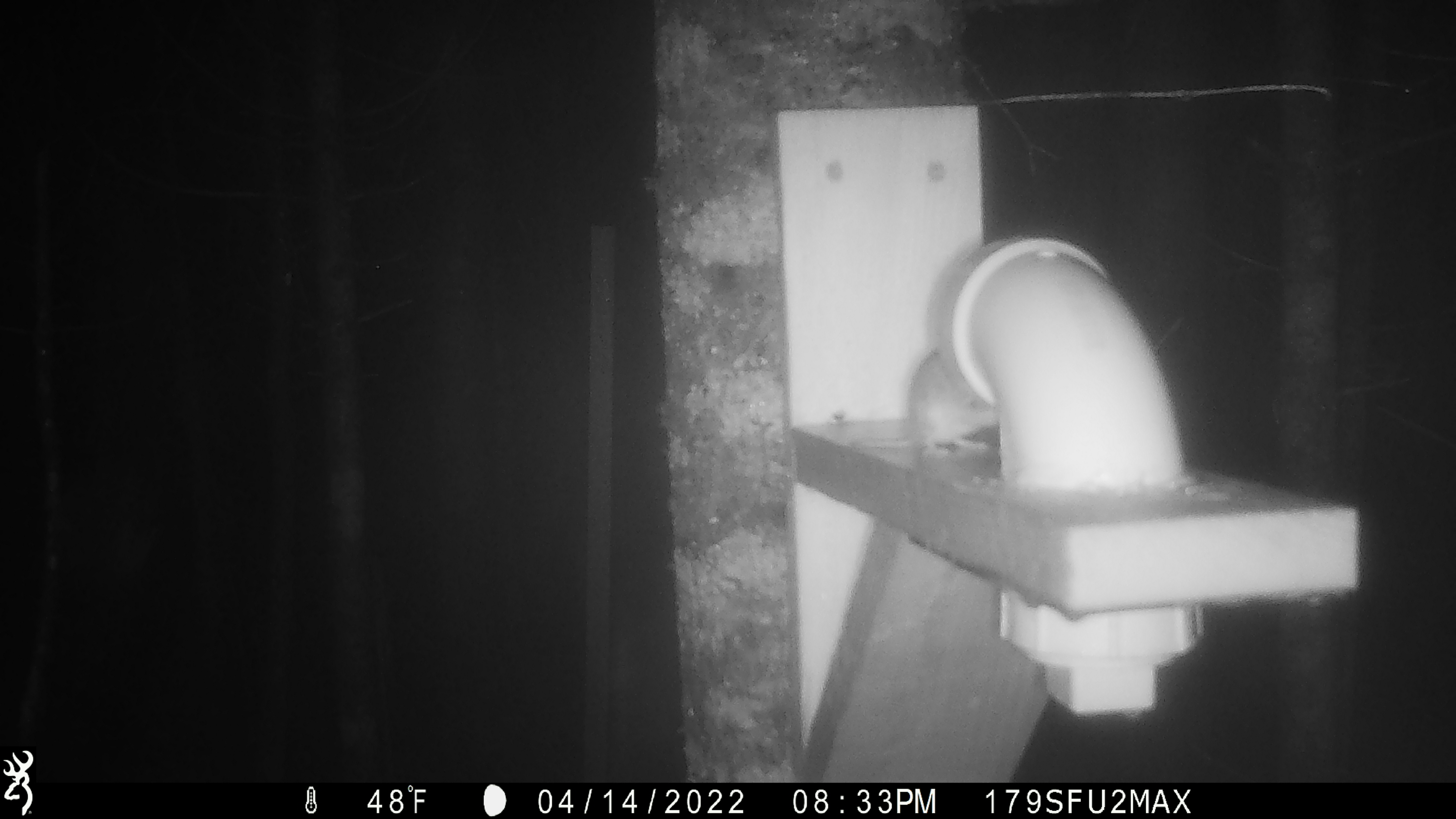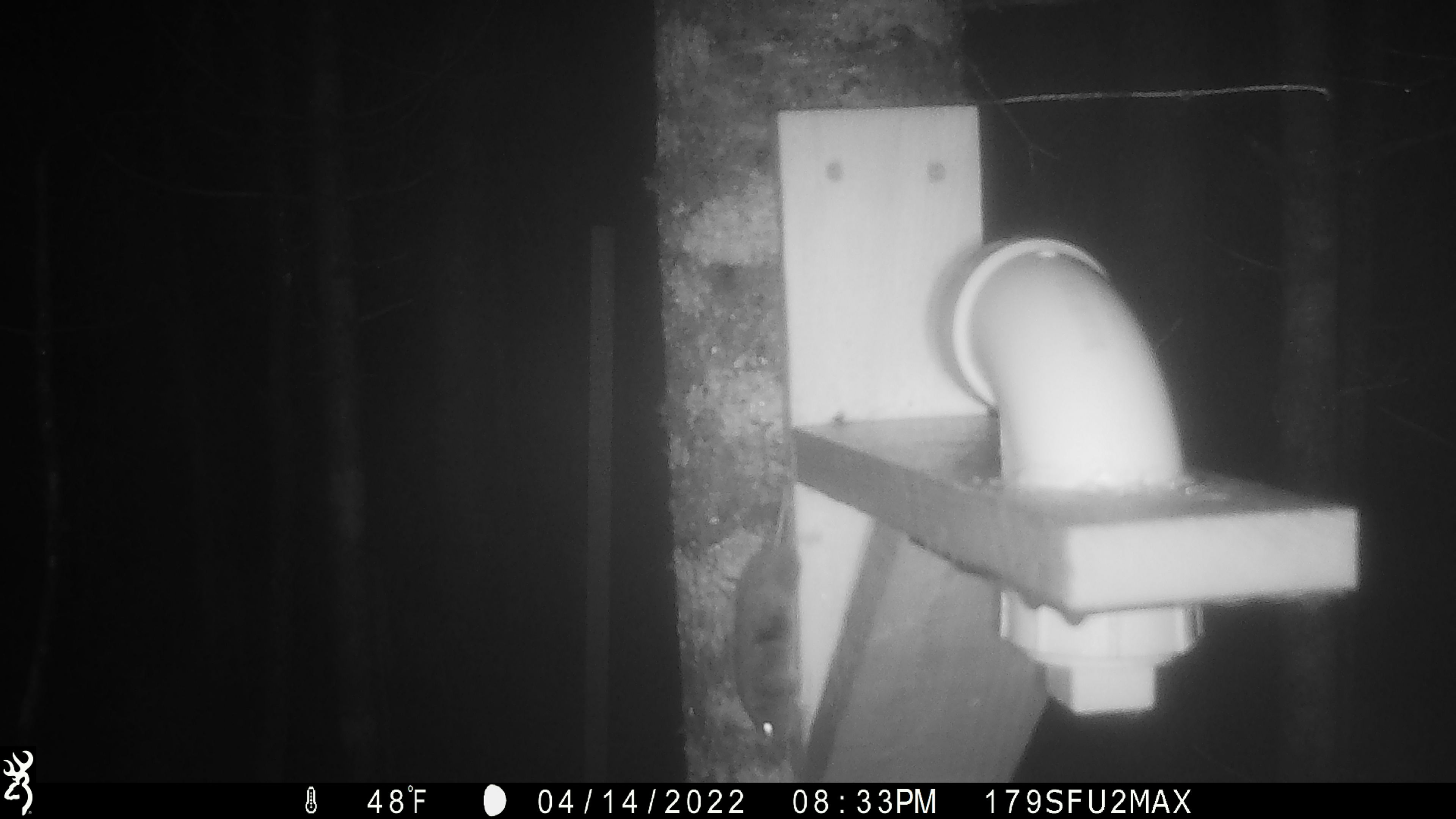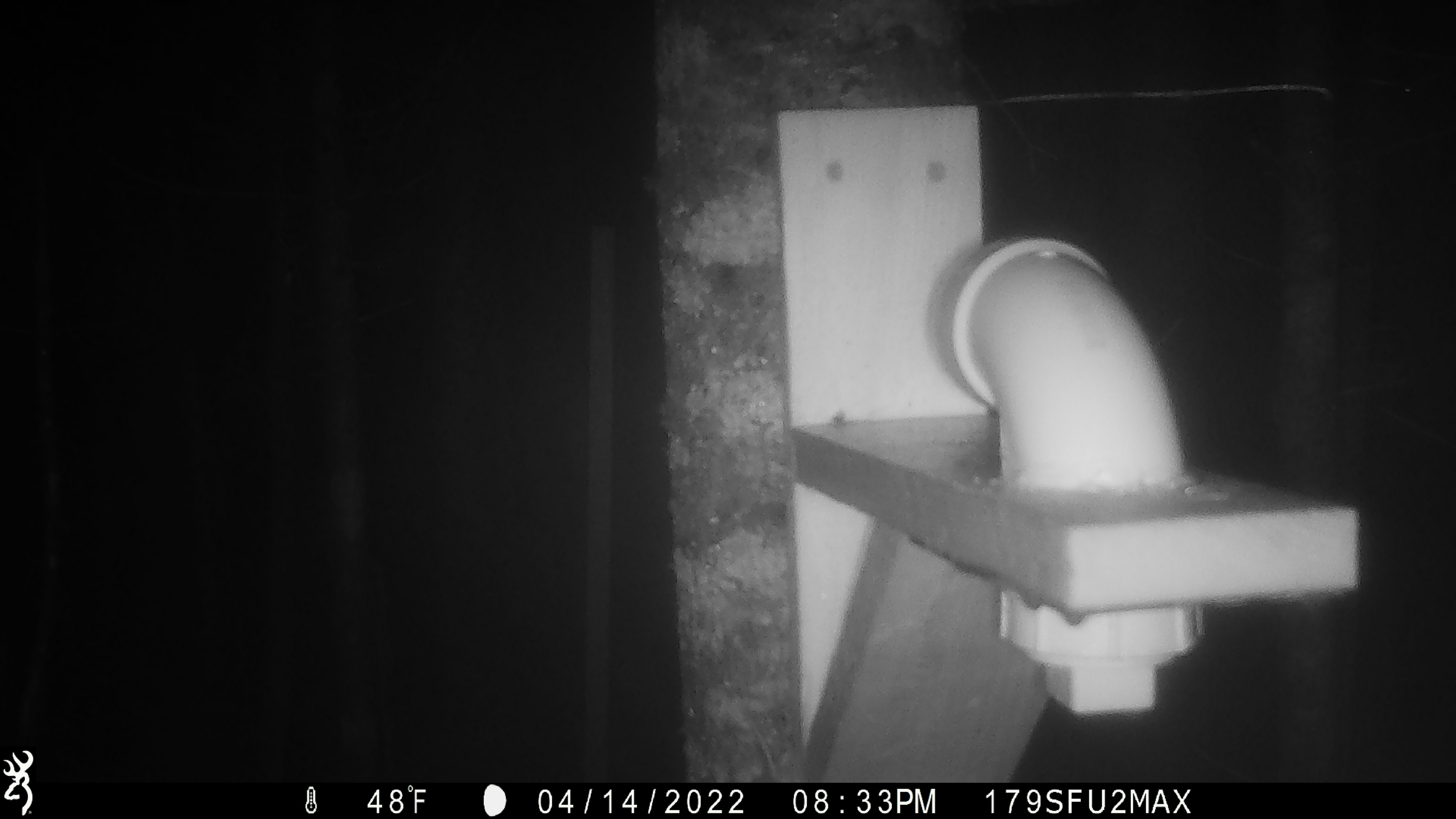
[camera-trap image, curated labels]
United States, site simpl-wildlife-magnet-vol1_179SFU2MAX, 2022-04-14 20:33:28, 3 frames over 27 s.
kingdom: Animalia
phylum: Chordata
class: Mammalia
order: Rodentia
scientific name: Rodentia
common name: mouse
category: mouse sp.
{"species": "mouse sp. (mouse) (Rodentia)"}